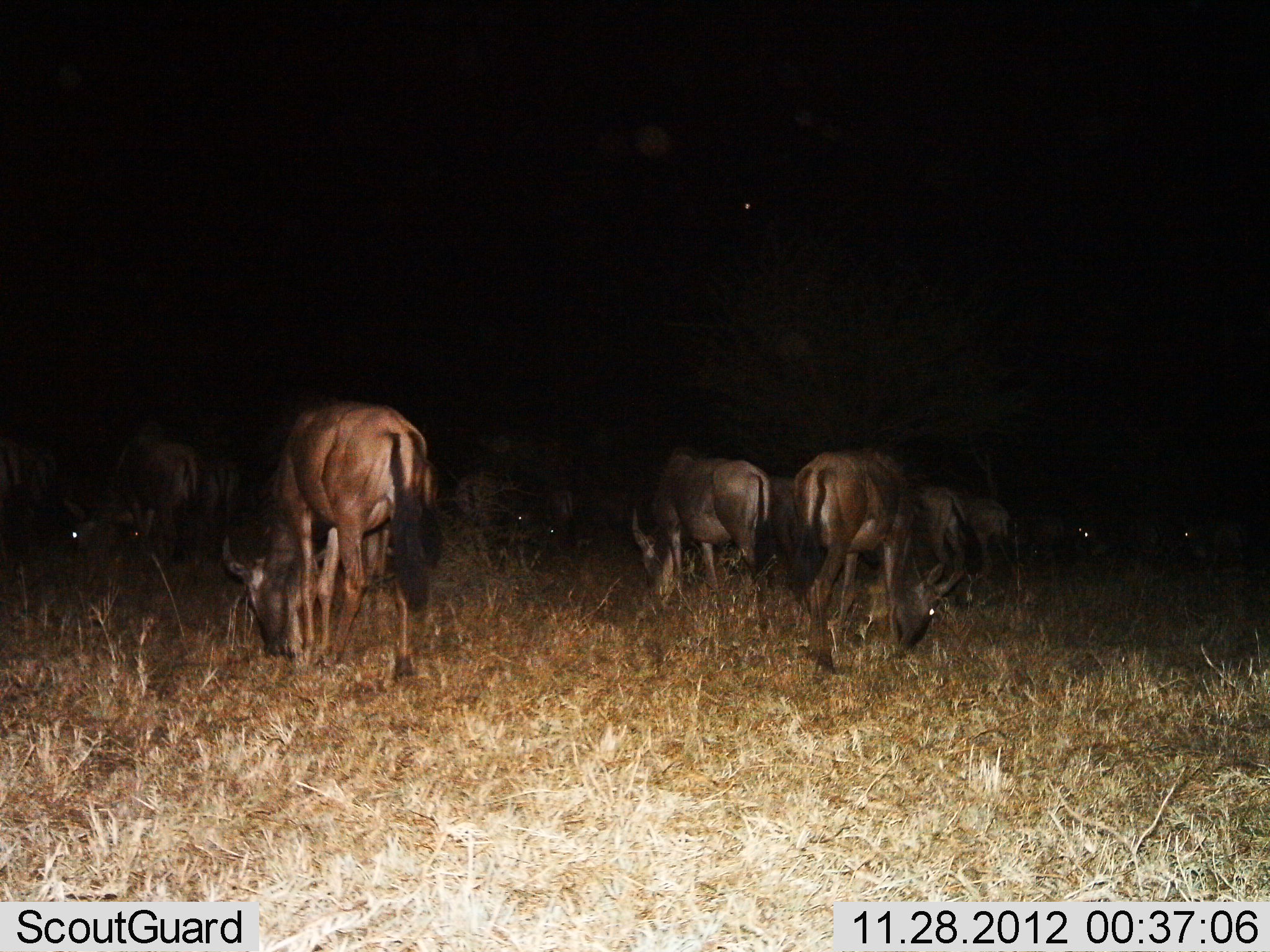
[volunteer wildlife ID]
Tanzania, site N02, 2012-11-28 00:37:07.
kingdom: Animalia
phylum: Chordata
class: Mammalia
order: Artiodactyla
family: Bovidae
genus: Connochaetes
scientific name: Connochaetes taurinus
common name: blue wildebeest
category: wildebeest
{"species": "wildebeest (blue wildebeest) (Connochaetes taurinus)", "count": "11-50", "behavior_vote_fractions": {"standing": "23%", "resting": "5%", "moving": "9%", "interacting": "0%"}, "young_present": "5%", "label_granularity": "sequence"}